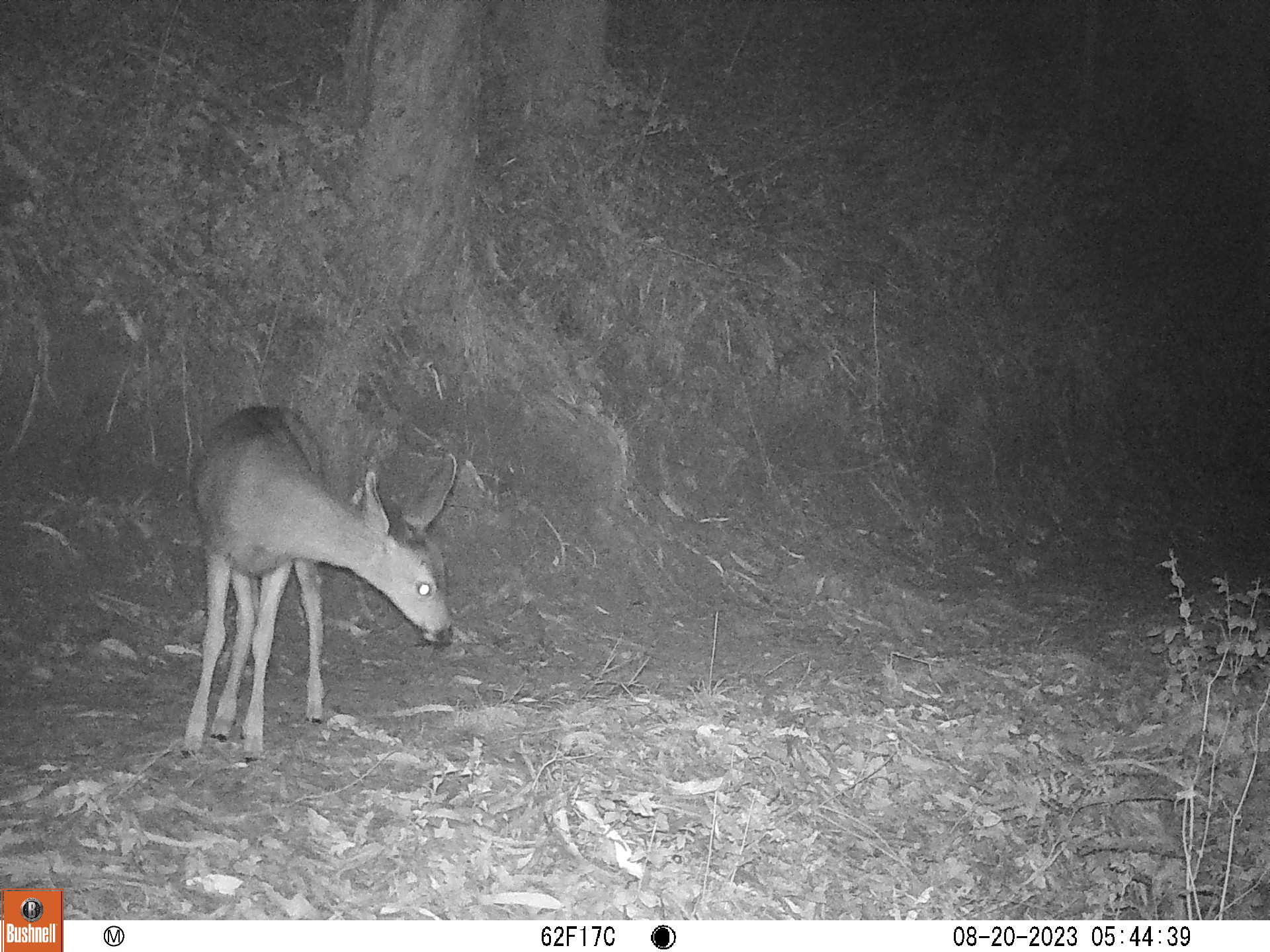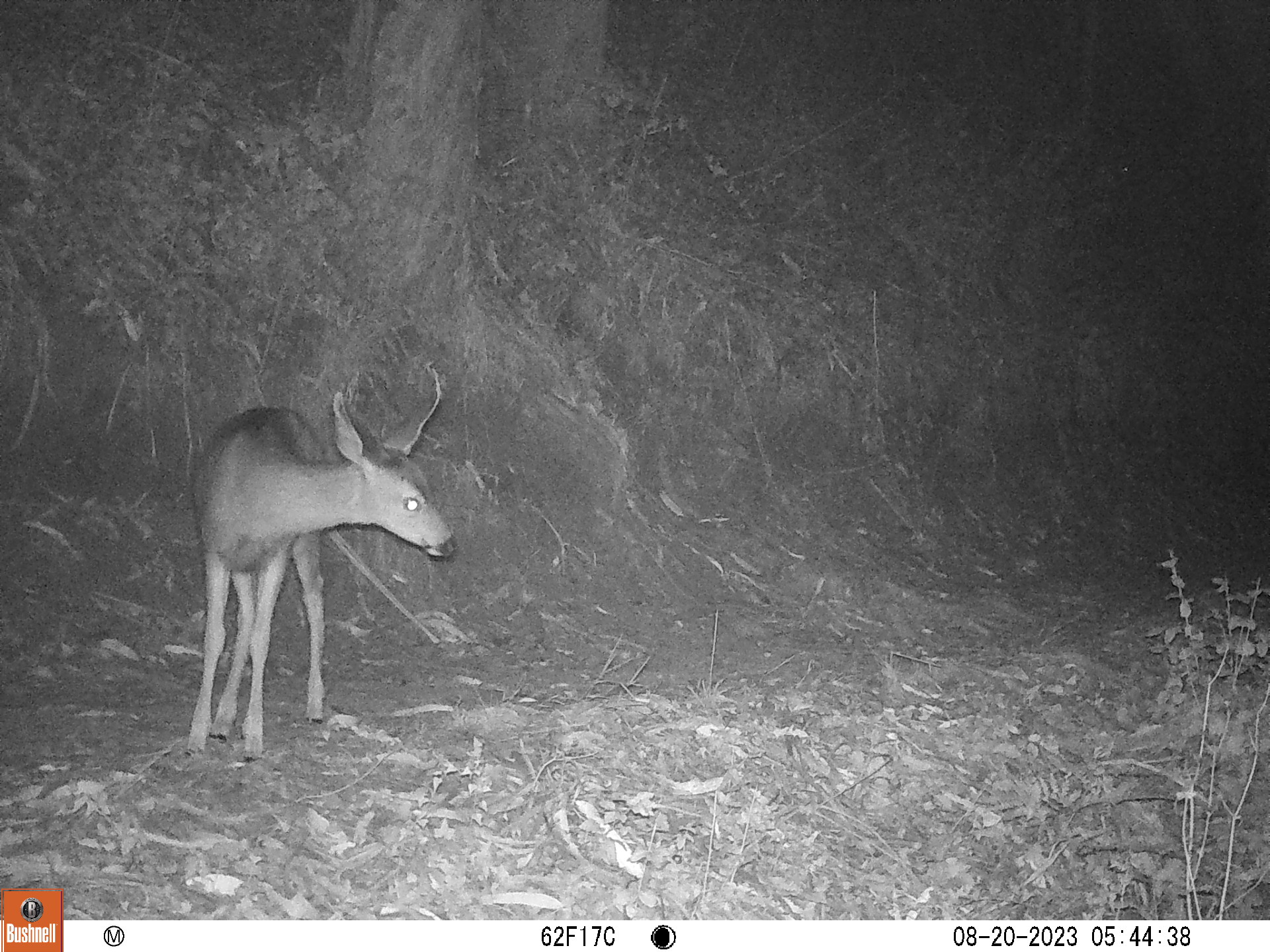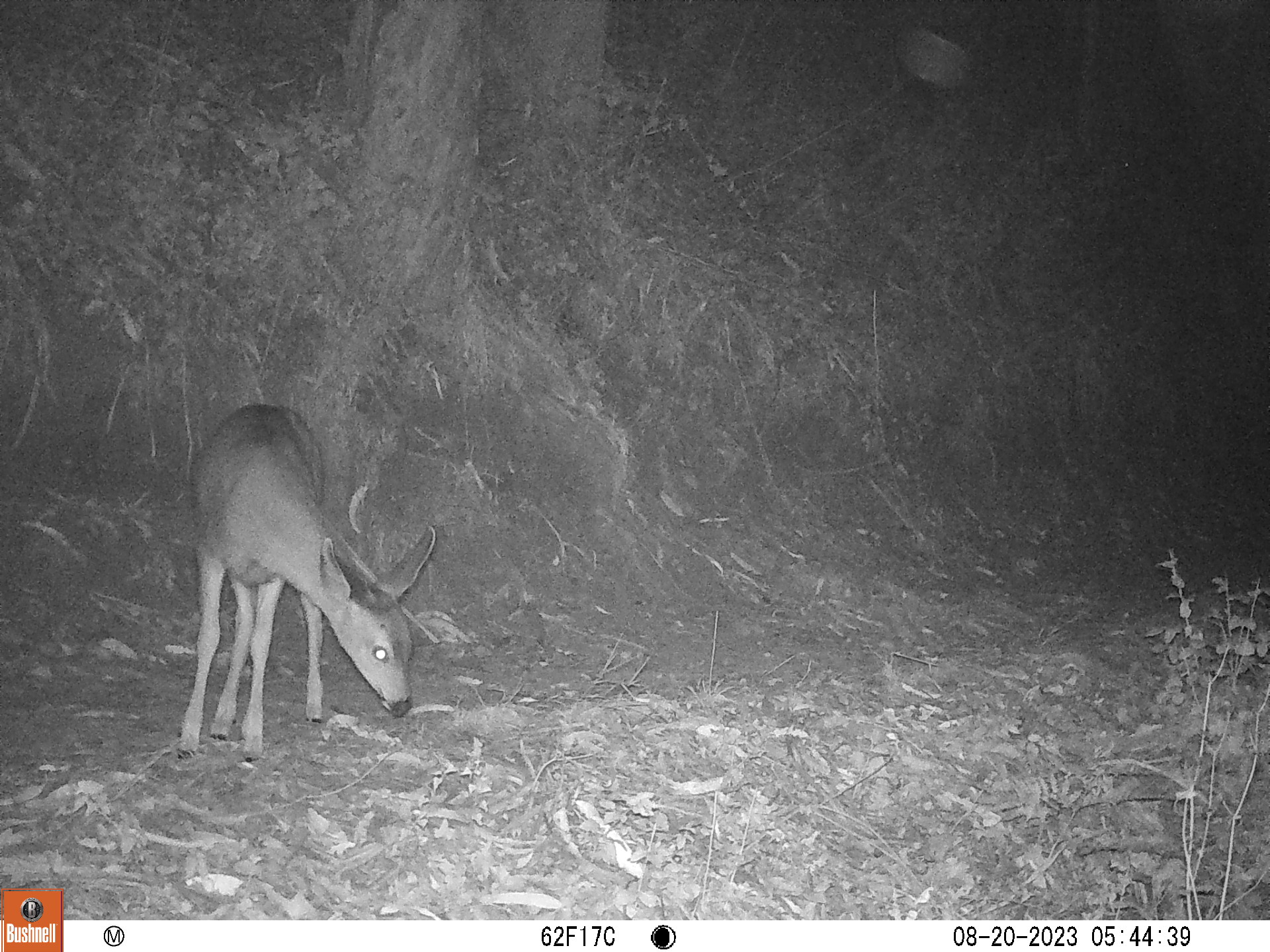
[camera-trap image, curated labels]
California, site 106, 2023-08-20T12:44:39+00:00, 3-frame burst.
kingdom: Animalia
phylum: Chordata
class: Mammalia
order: Artiodactyla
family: Cervidae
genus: Odocoileus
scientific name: Odocoileus hemionus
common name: mule deer